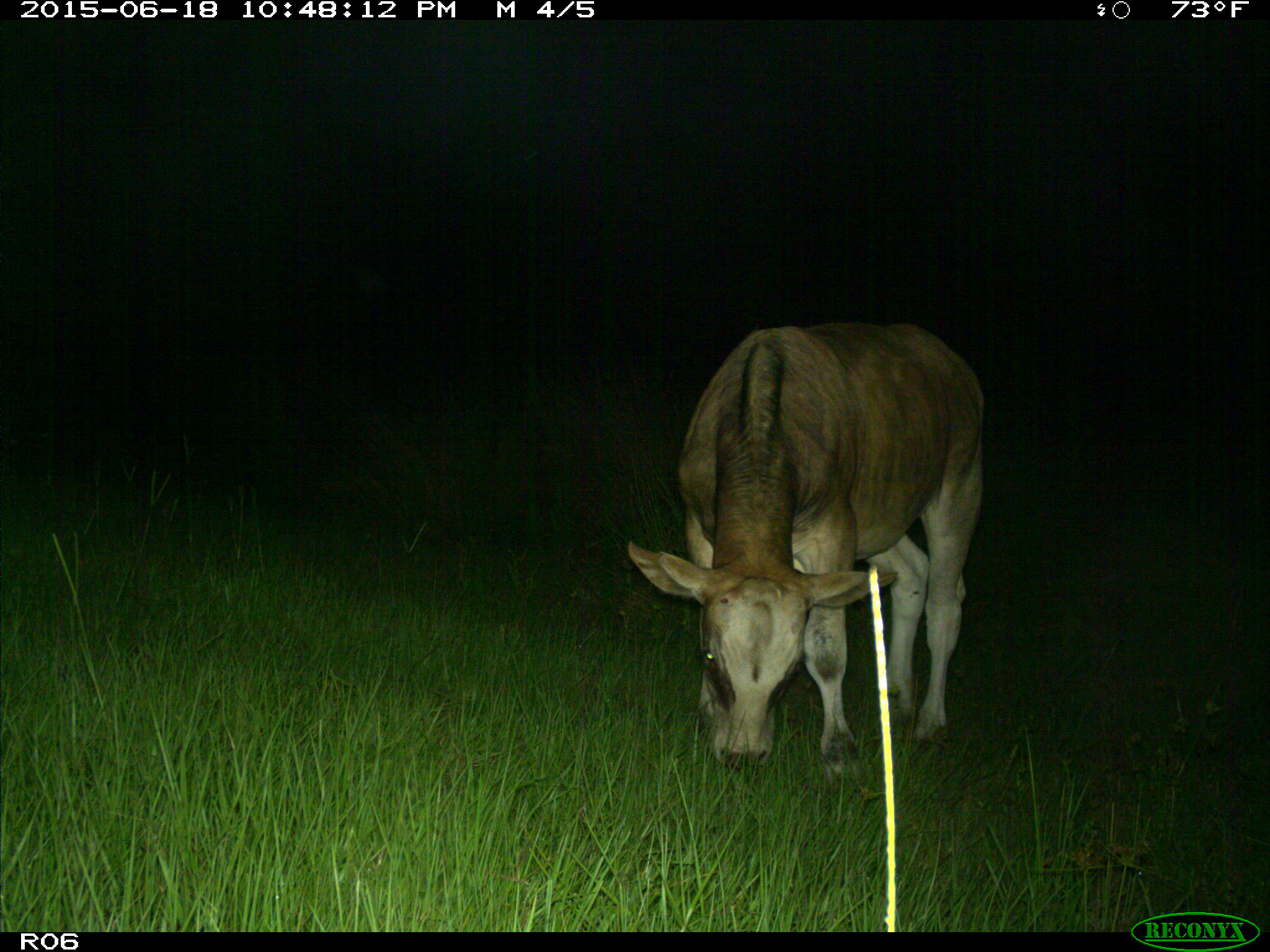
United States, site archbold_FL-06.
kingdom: Animalia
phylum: Chordata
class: Mammalia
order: Artiodactyla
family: Bovidae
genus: Bos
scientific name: Bos taurus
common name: domestic cow